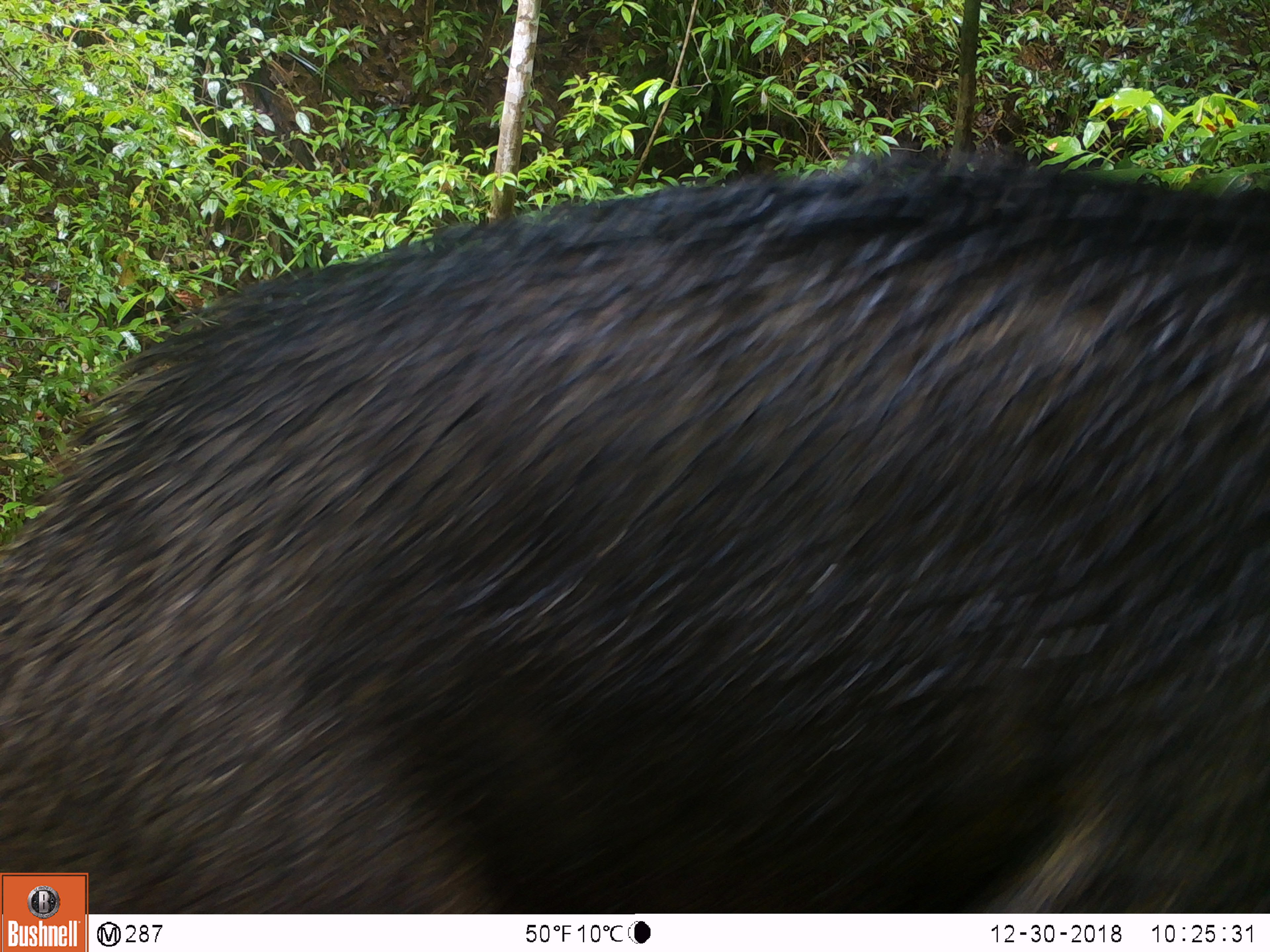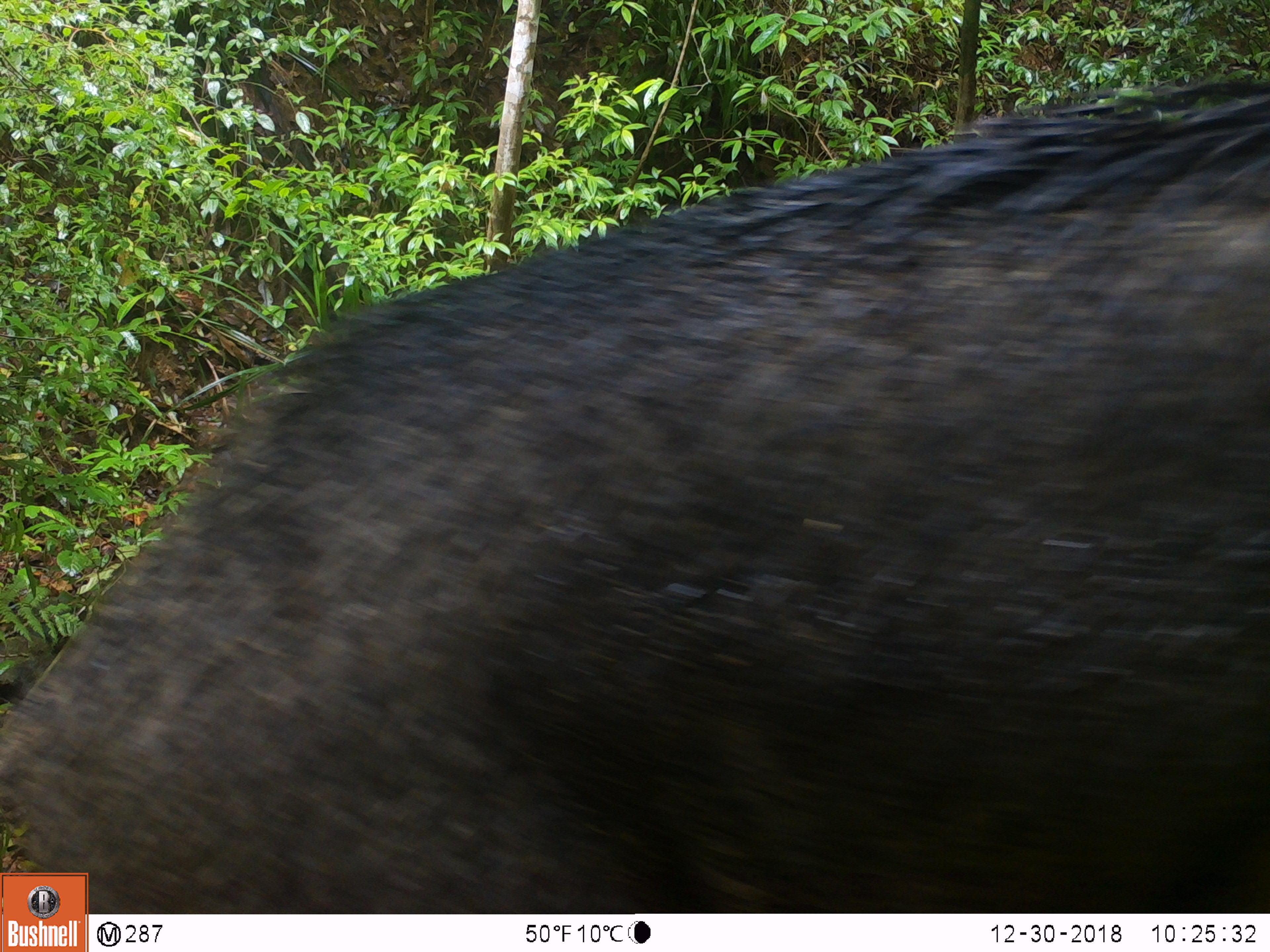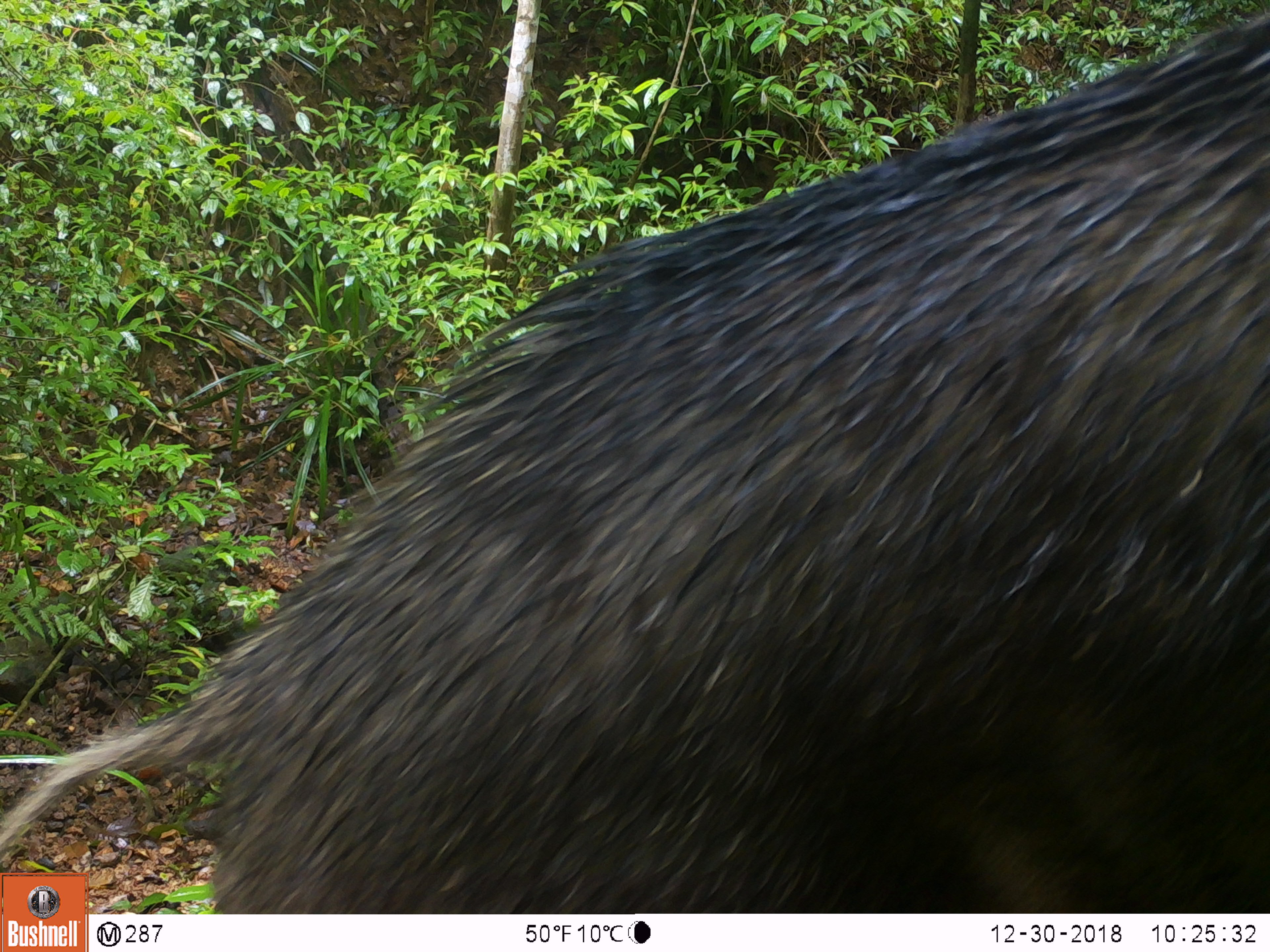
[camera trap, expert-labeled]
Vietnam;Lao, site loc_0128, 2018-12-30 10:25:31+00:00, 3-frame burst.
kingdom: Animalia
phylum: Chordata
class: Mammalia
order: Artiodactyla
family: Suidae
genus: Sus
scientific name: Sus scrofa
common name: eurasian wild pig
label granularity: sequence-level